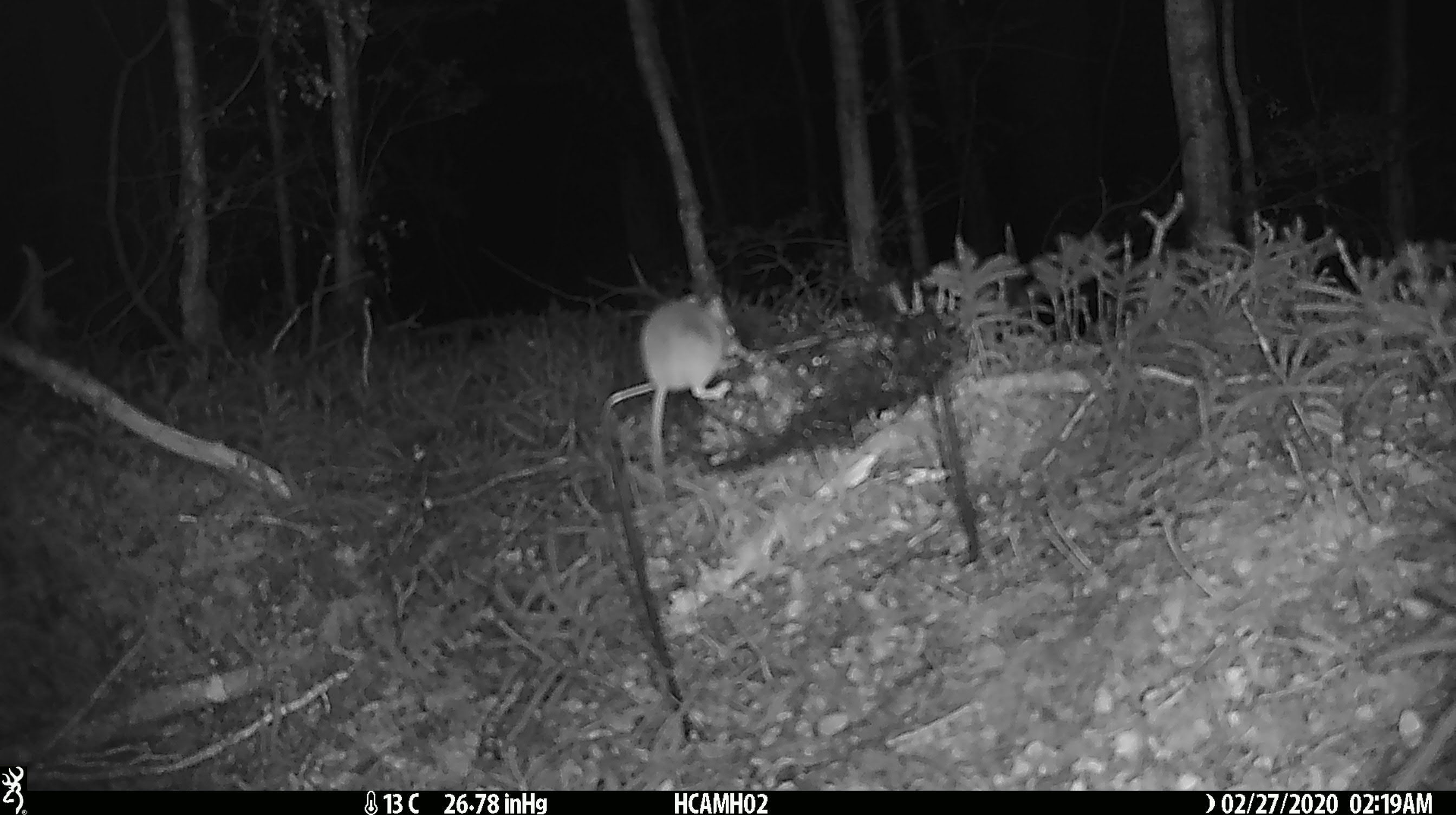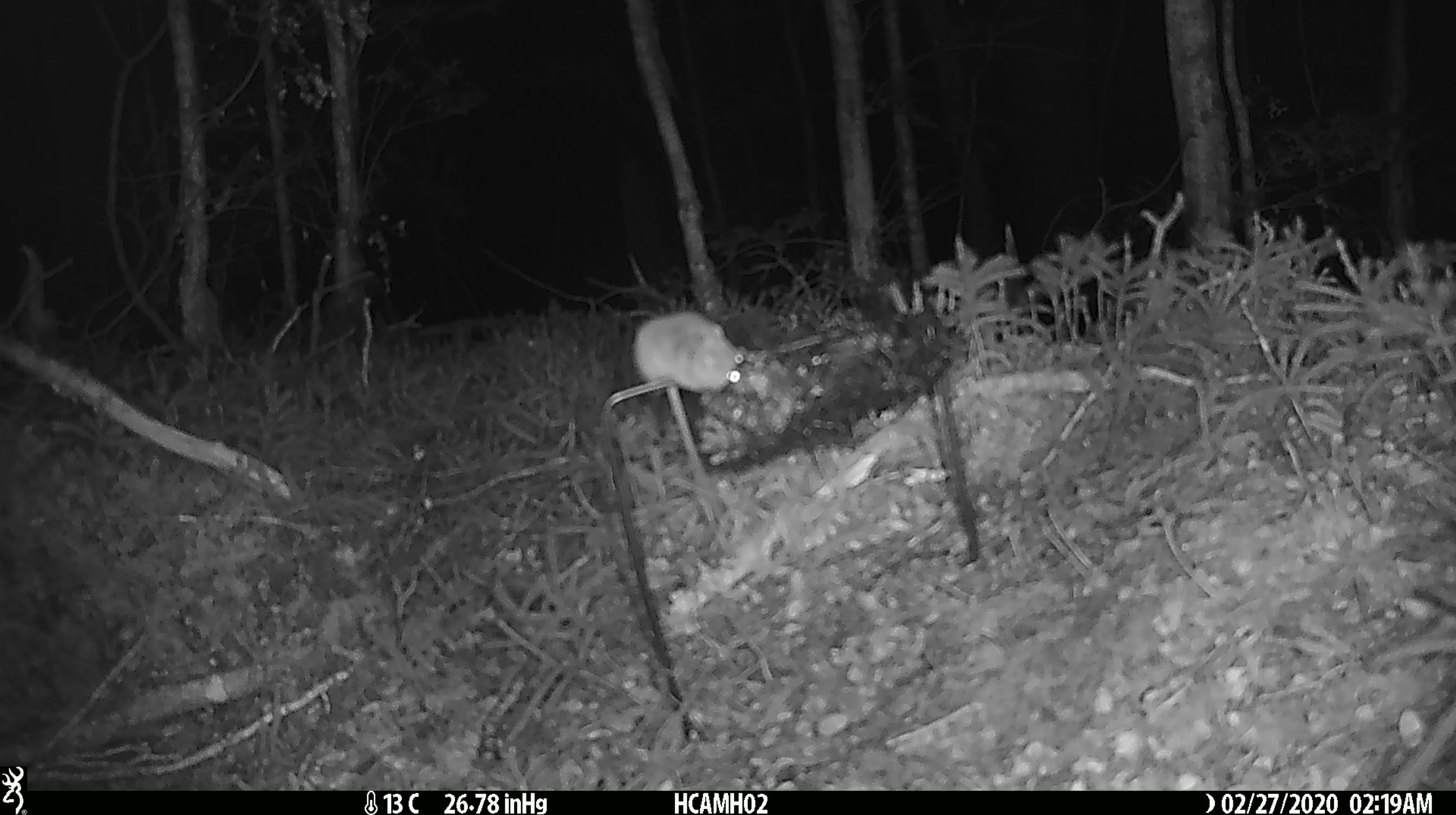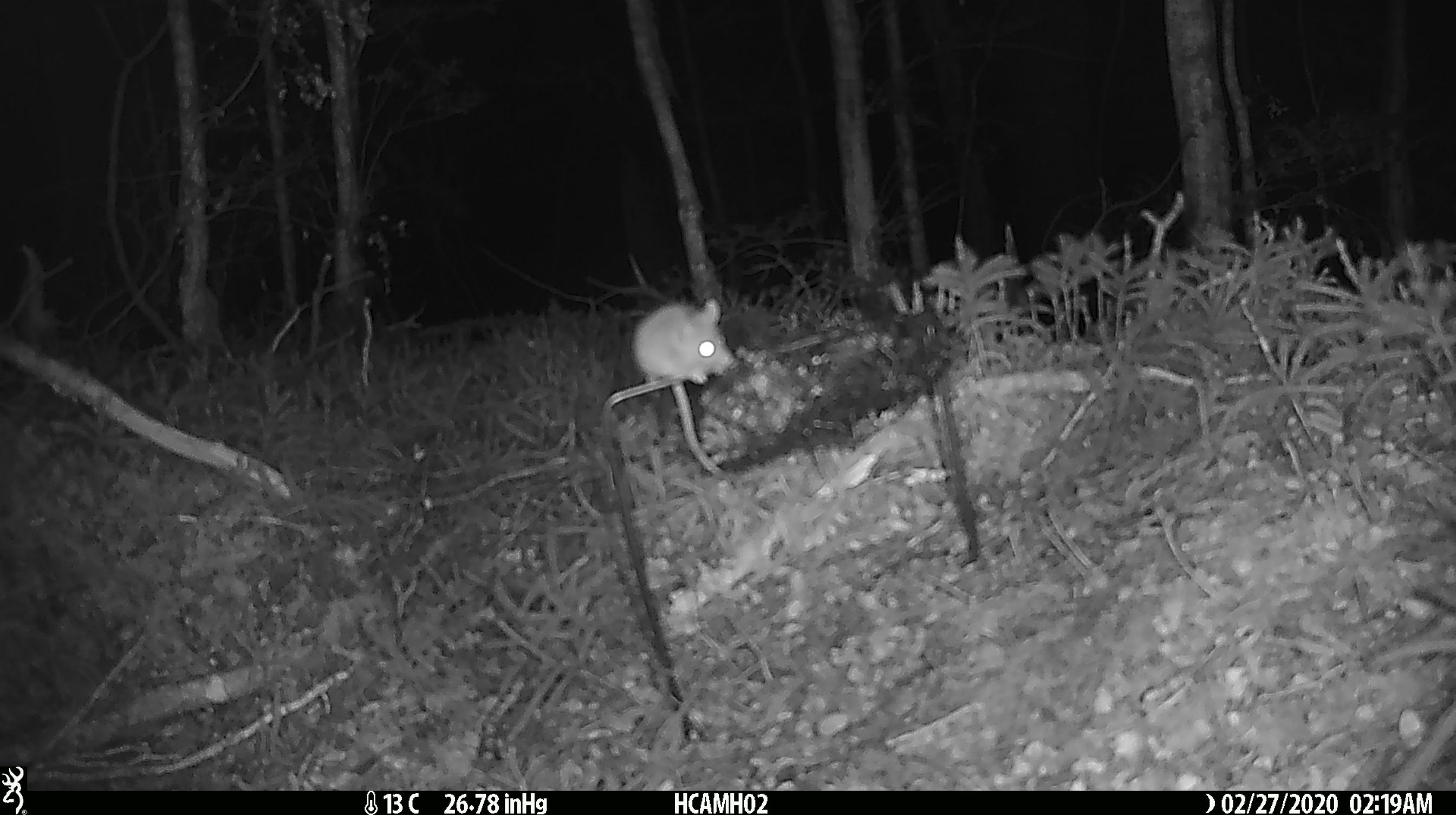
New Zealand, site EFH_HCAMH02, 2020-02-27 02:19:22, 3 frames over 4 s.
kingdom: Animalia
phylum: Chordata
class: Mammalia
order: Rodentia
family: Muridae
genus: Mus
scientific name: Mus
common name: mouse